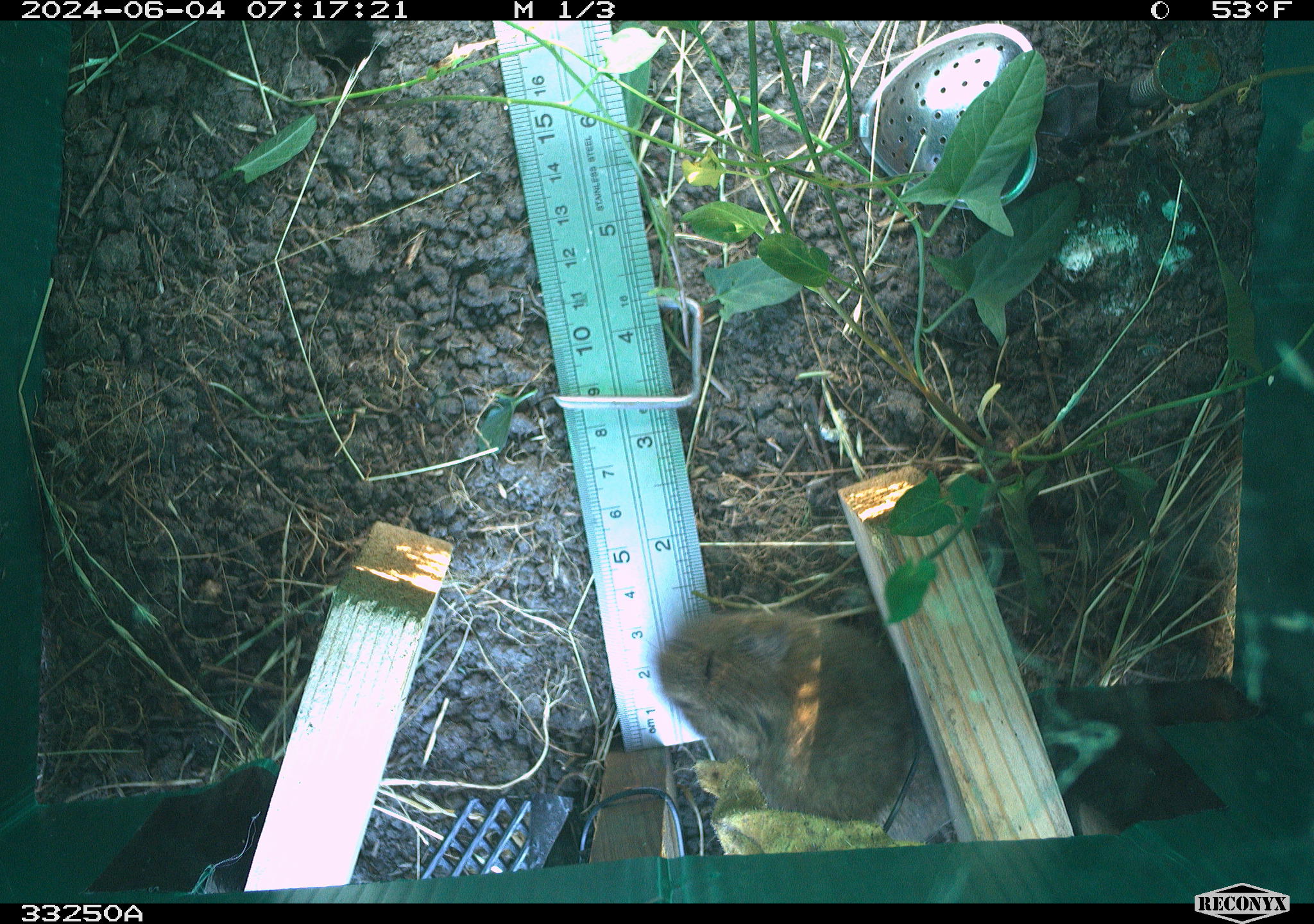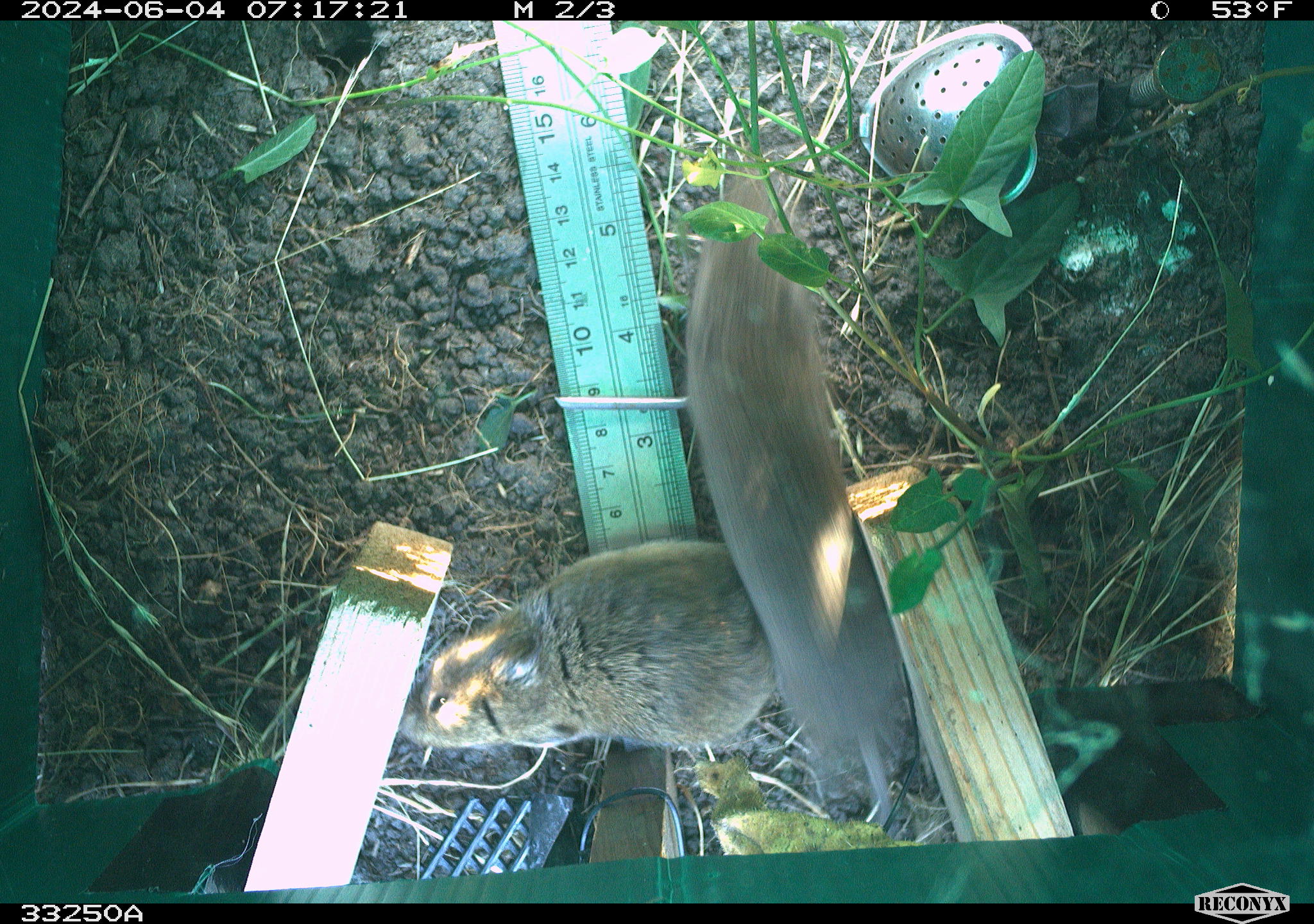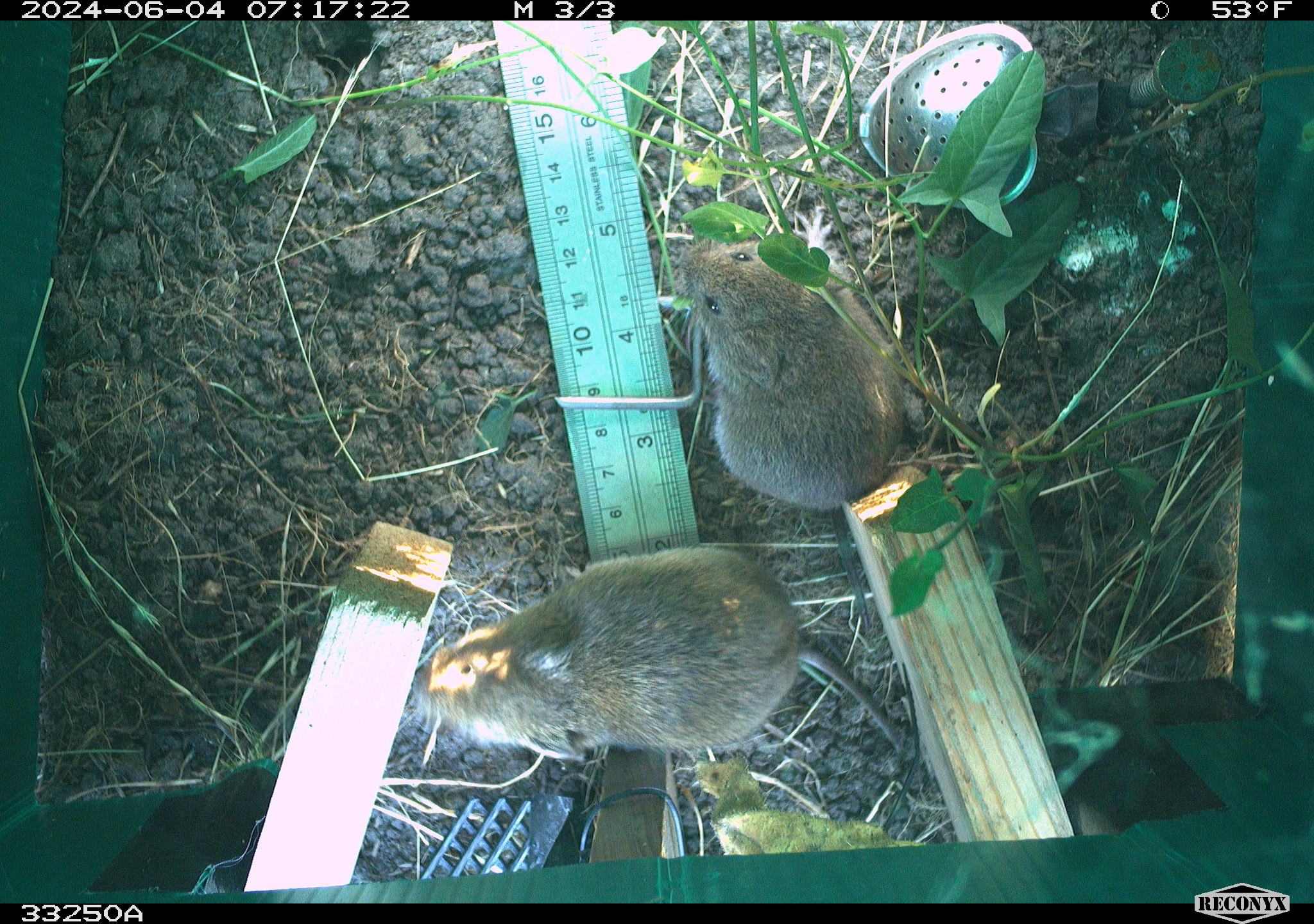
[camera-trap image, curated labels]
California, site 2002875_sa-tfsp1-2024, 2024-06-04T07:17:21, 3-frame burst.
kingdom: Animalia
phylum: Chordata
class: Mammalia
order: Rodentia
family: Cricetidae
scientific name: Arvicolinae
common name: voles, lemmings, and muskrats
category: arvicolinae subfamily